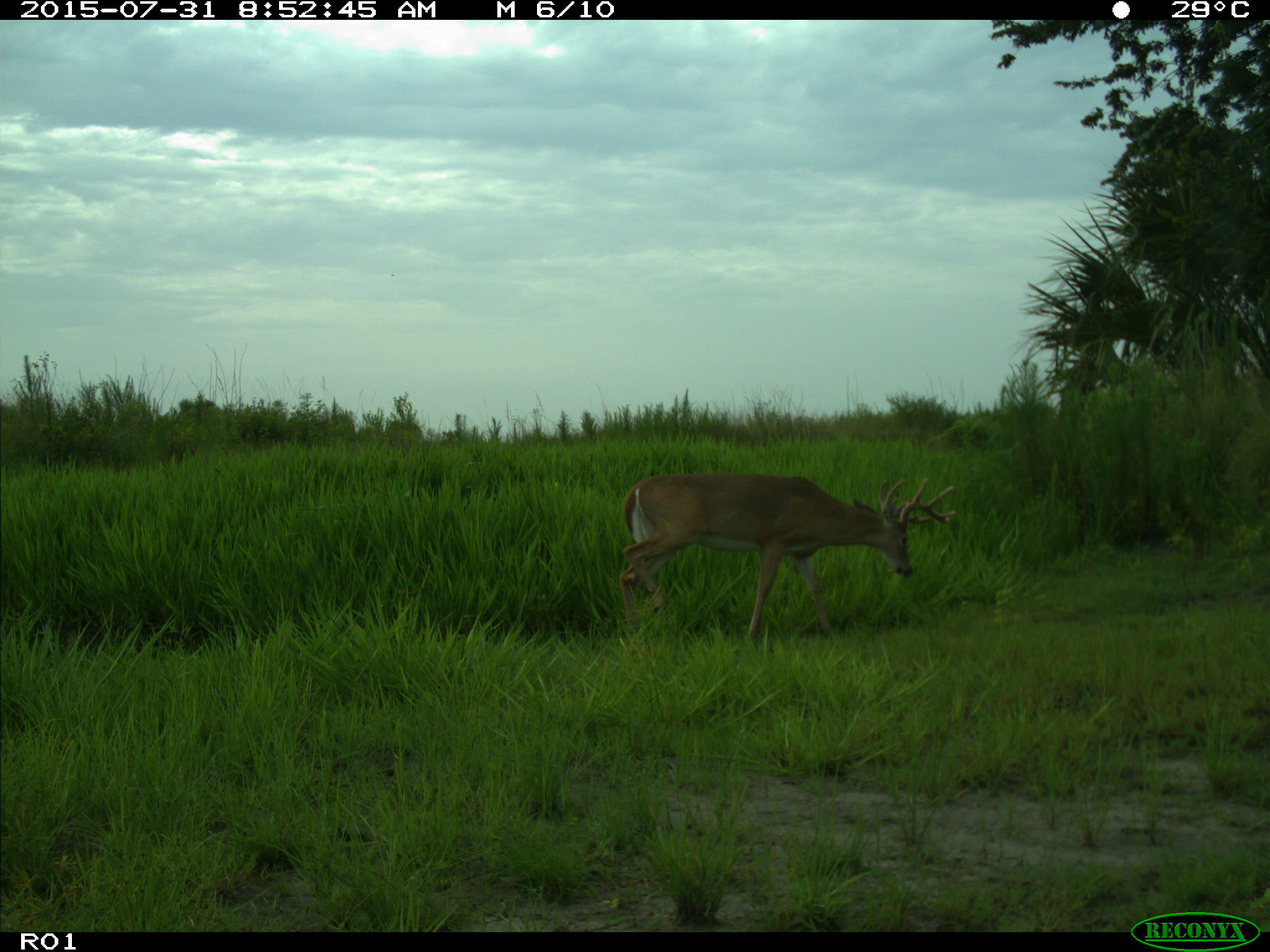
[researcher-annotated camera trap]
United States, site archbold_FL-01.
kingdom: Animalia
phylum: Chordata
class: Mammalia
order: Artiodactyla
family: Cervidae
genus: Odocoileus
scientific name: Odocoileus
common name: deer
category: unidentified deer